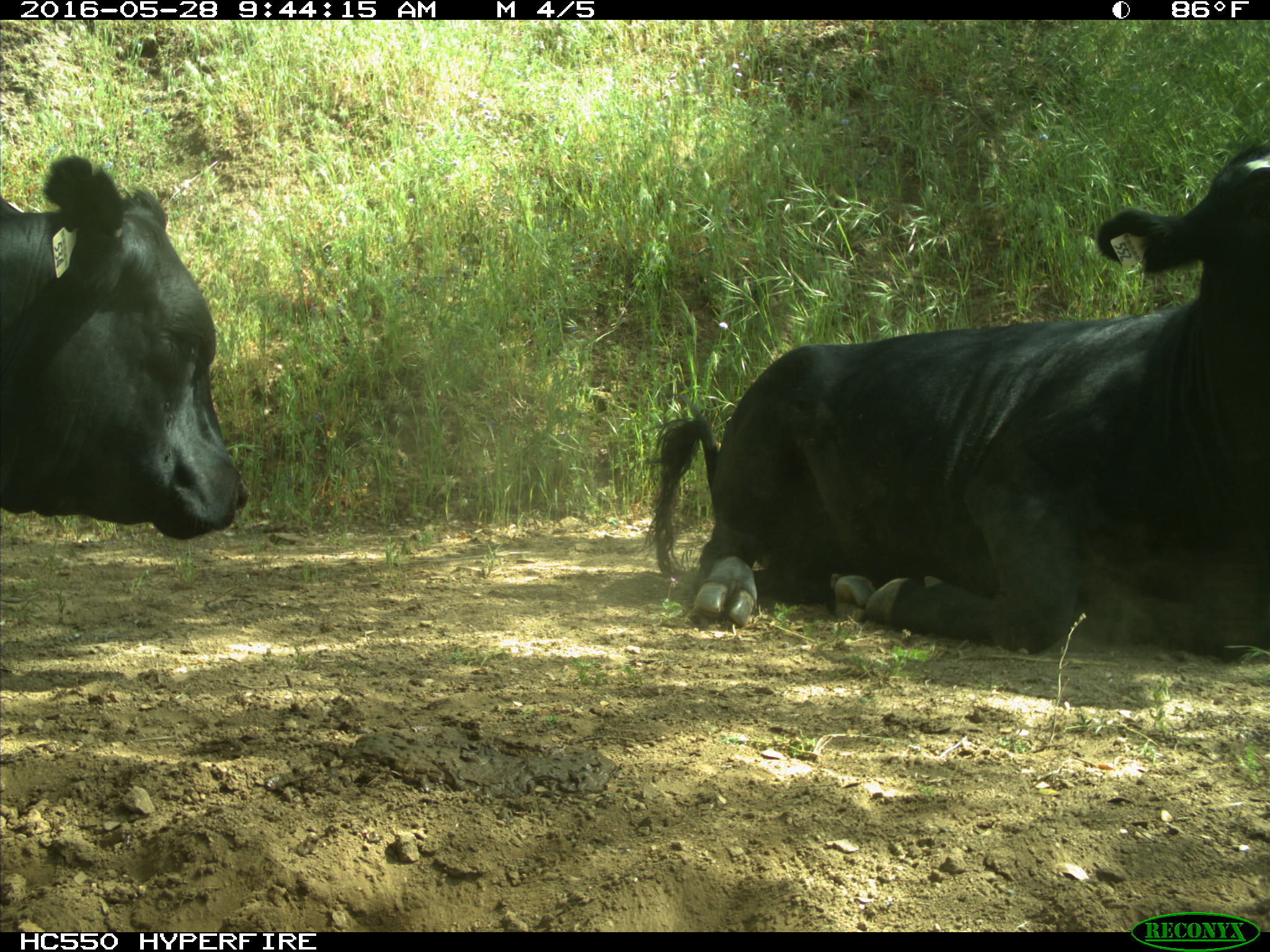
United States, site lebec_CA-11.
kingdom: Animalia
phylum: Chordata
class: Mammalia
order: Artiodactyla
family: Bovidae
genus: Bos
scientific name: Bos taurus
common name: domestic cow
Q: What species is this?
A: Bos taurus (domestic cow).